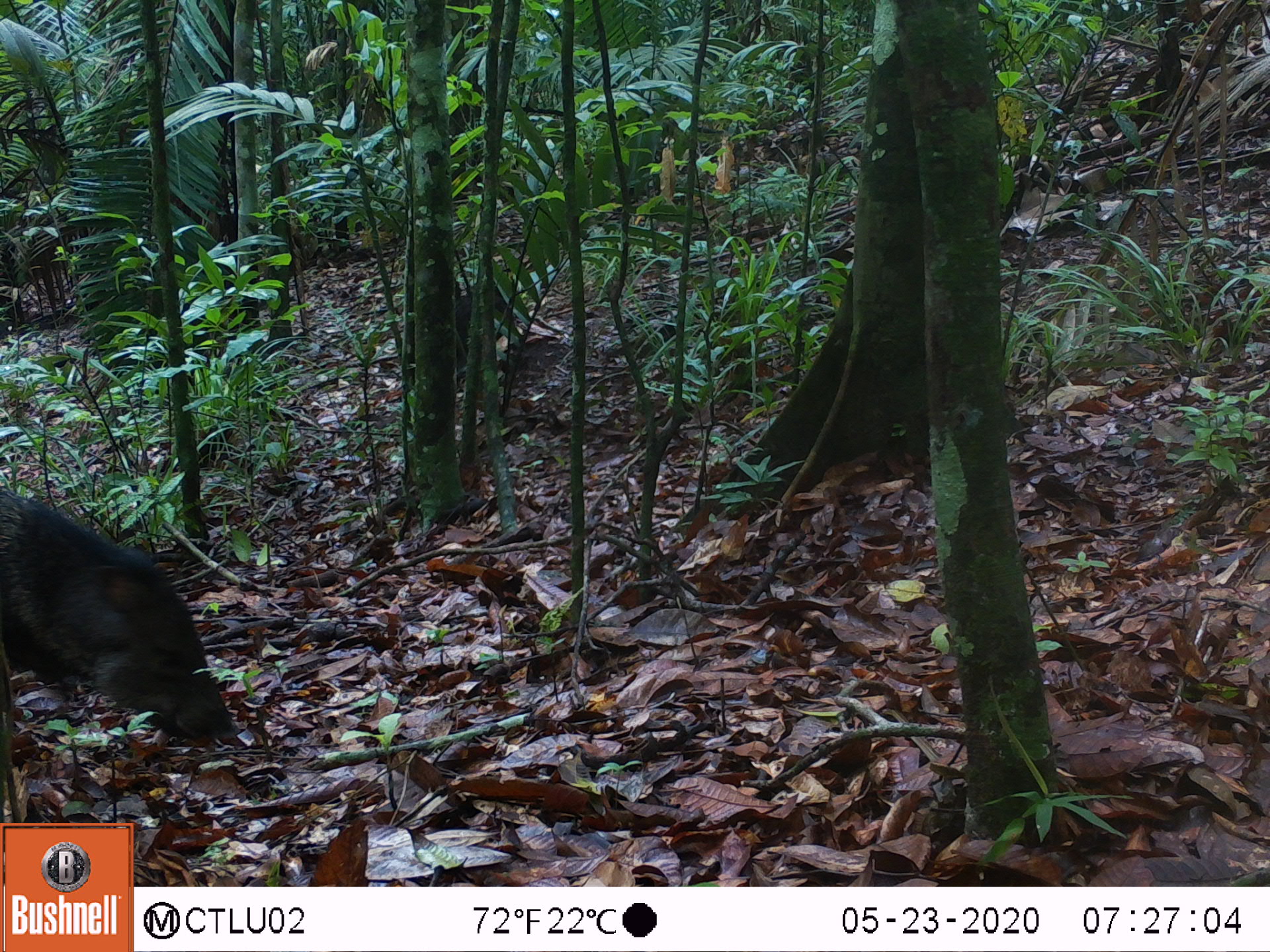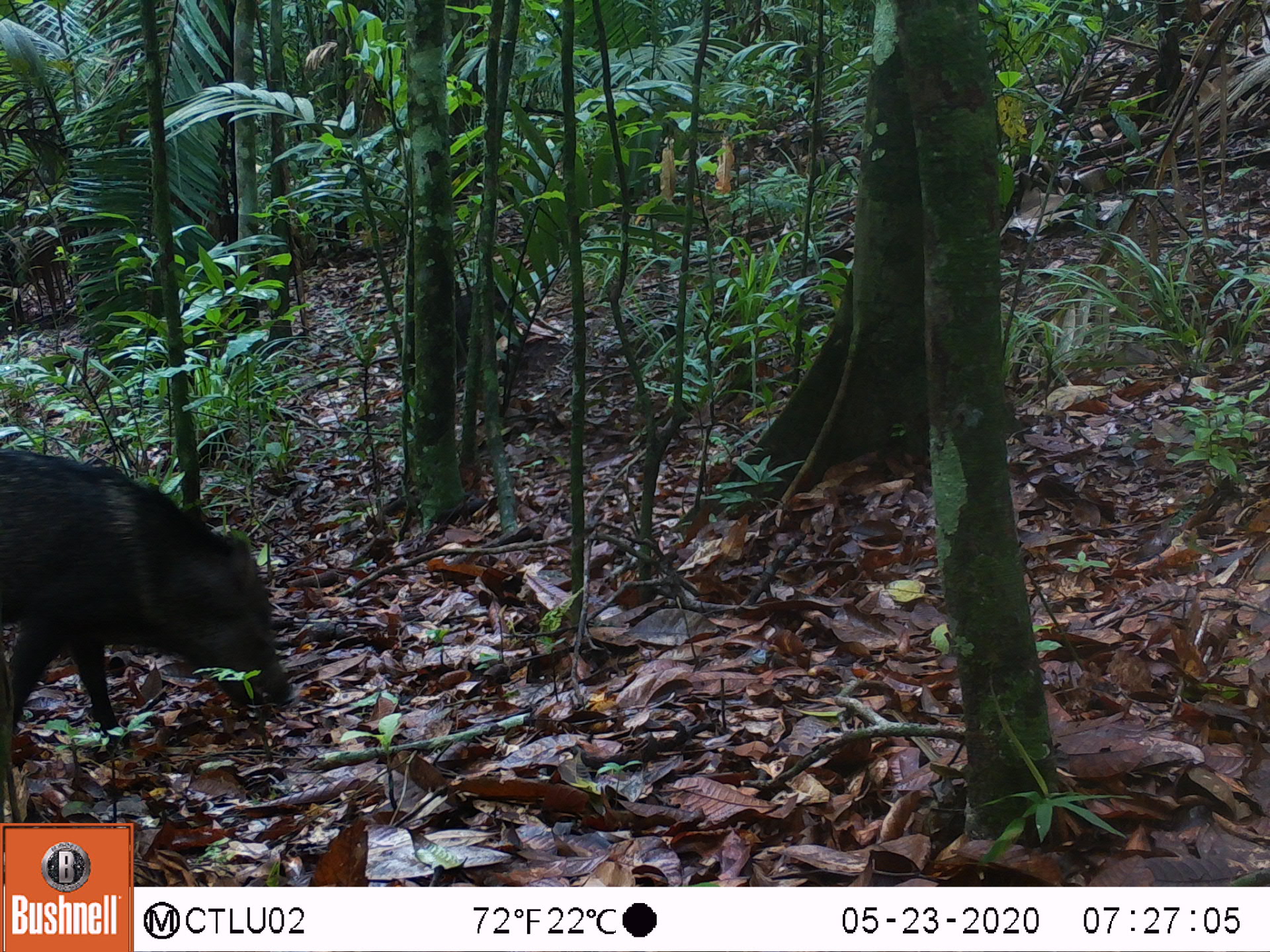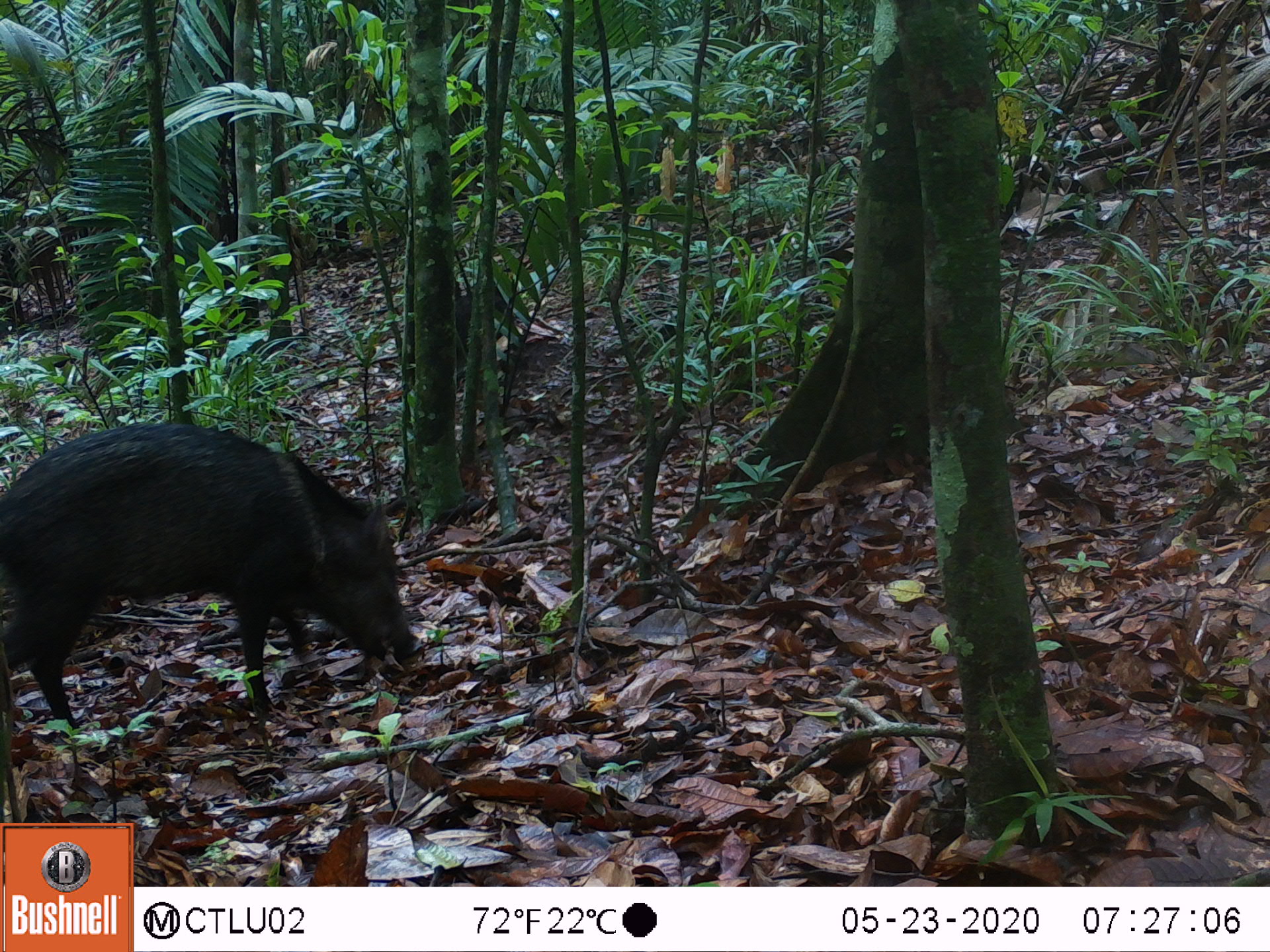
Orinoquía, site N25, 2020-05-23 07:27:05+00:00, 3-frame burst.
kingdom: Animalia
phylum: Chordata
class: Mammalia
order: Artiodactyla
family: Tayassuidae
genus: Pecari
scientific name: Pecari tajacu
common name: collared peccary